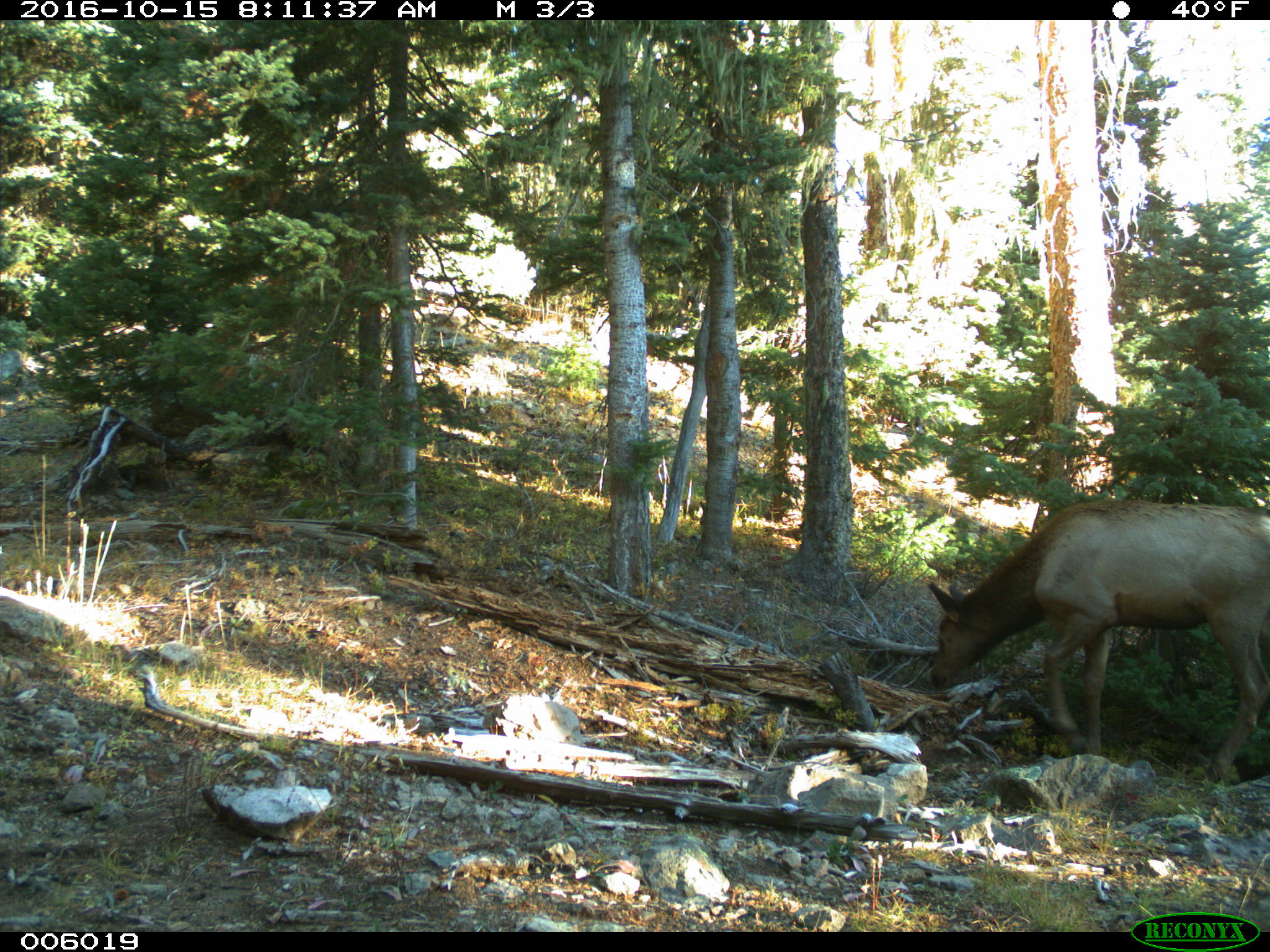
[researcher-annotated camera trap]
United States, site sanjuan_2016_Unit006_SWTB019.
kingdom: Animalia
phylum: Chordata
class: Mammalia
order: Artiodactyla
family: Cervidae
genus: Cervus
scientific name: Cervus elaphus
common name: red deer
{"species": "Cervus elaphus (red deer)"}